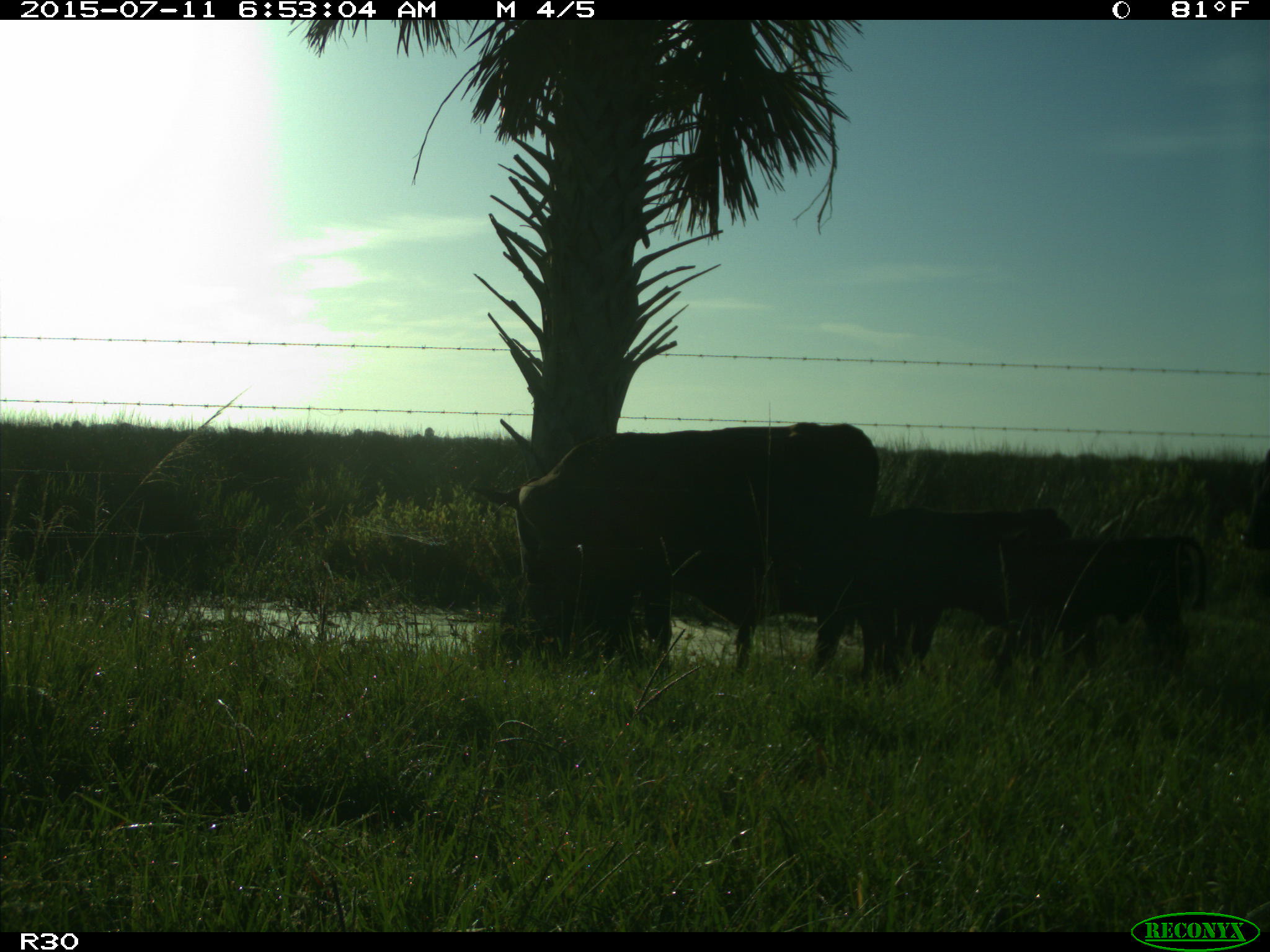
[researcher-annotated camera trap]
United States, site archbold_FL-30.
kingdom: Animalia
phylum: Chordata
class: Mammalia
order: Artiodactyla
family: Bovidae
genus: Bos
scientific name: Bos taurus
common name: domestic cow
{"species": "Bos taurus (domestic cow)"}